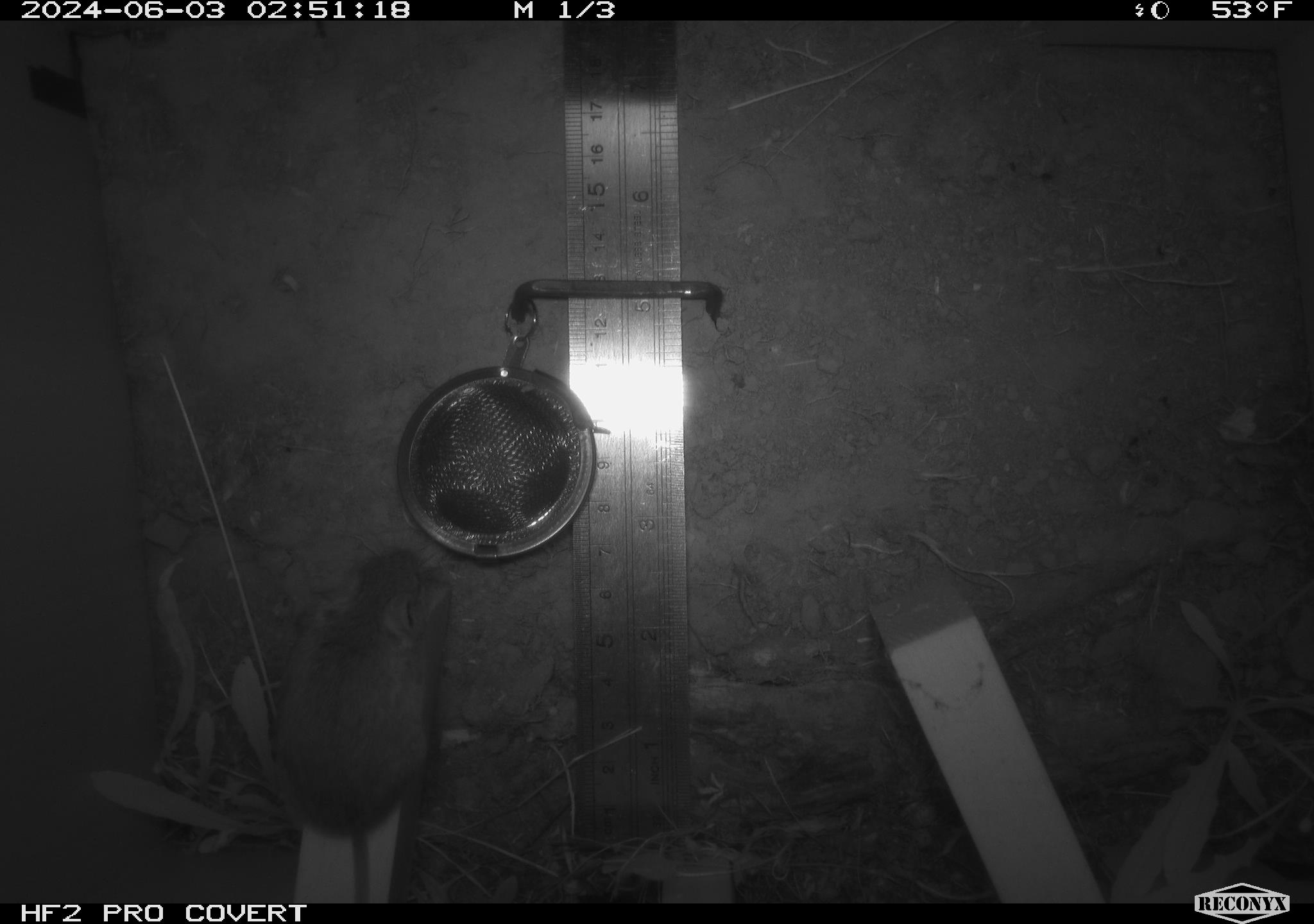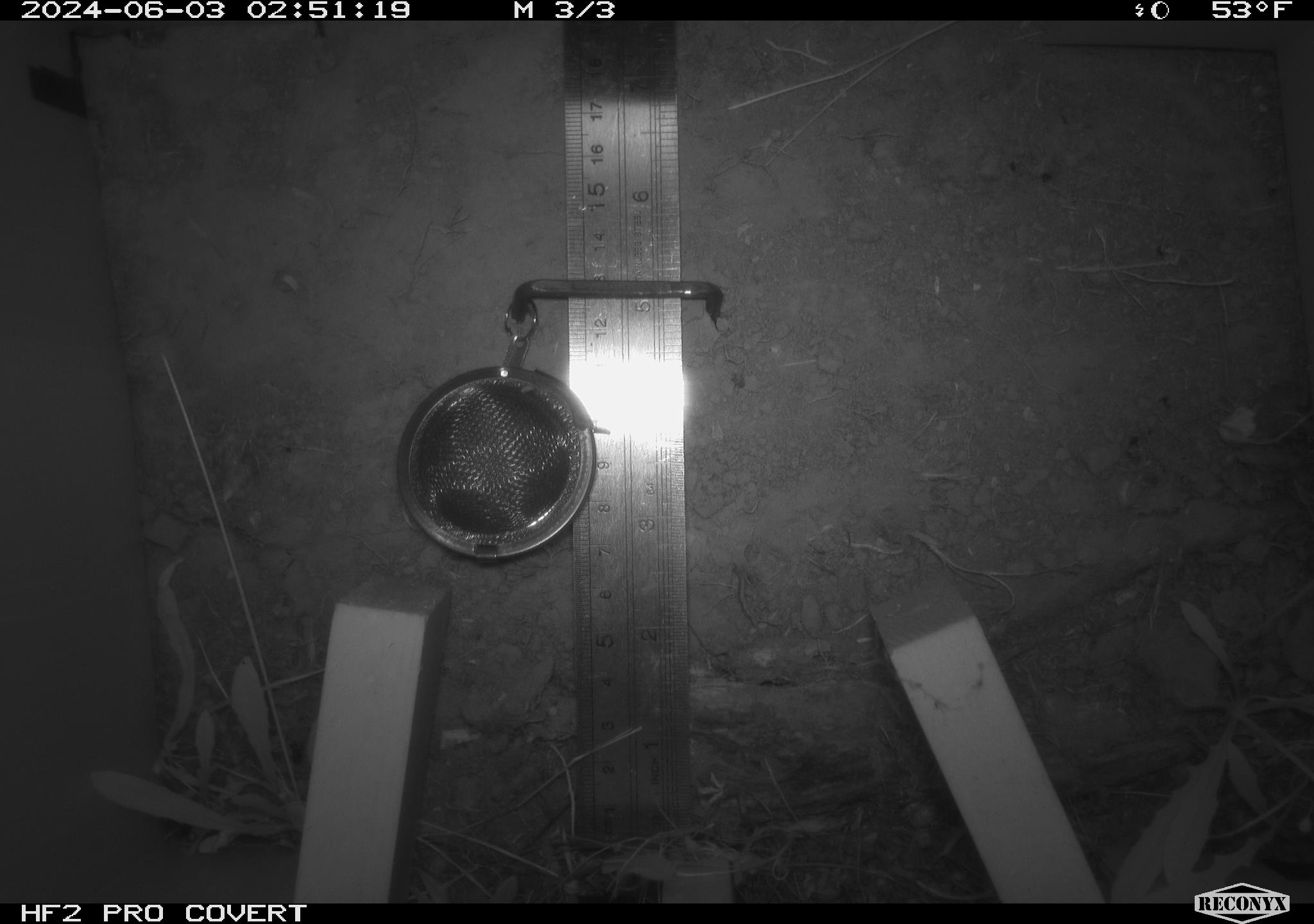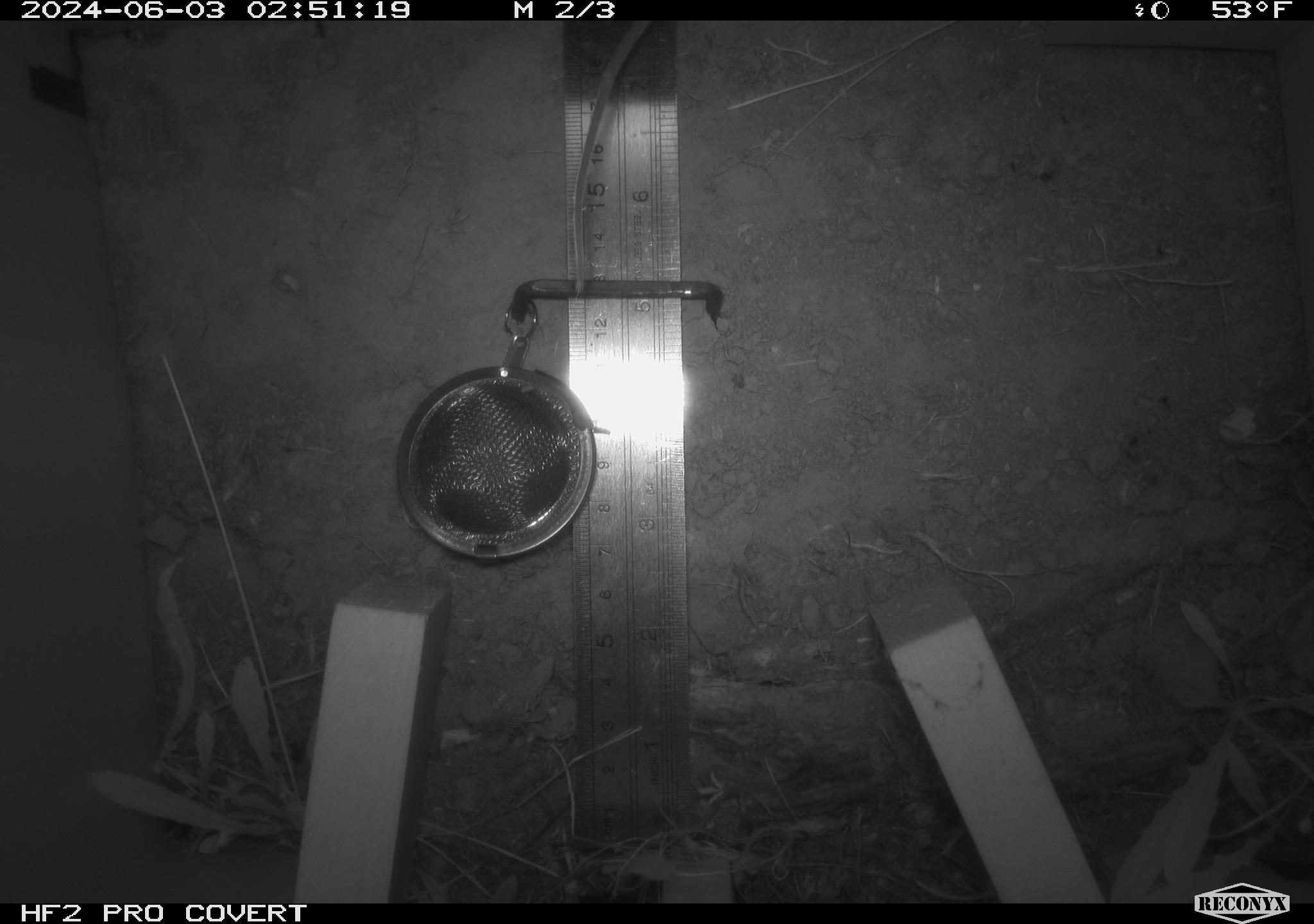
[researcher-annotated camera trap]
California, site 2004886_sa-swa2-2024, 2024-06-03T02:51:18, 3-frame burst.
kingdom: Animalia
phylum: Chordata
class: Mammalia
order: Rodentia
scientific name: Rodentia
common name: mouse species